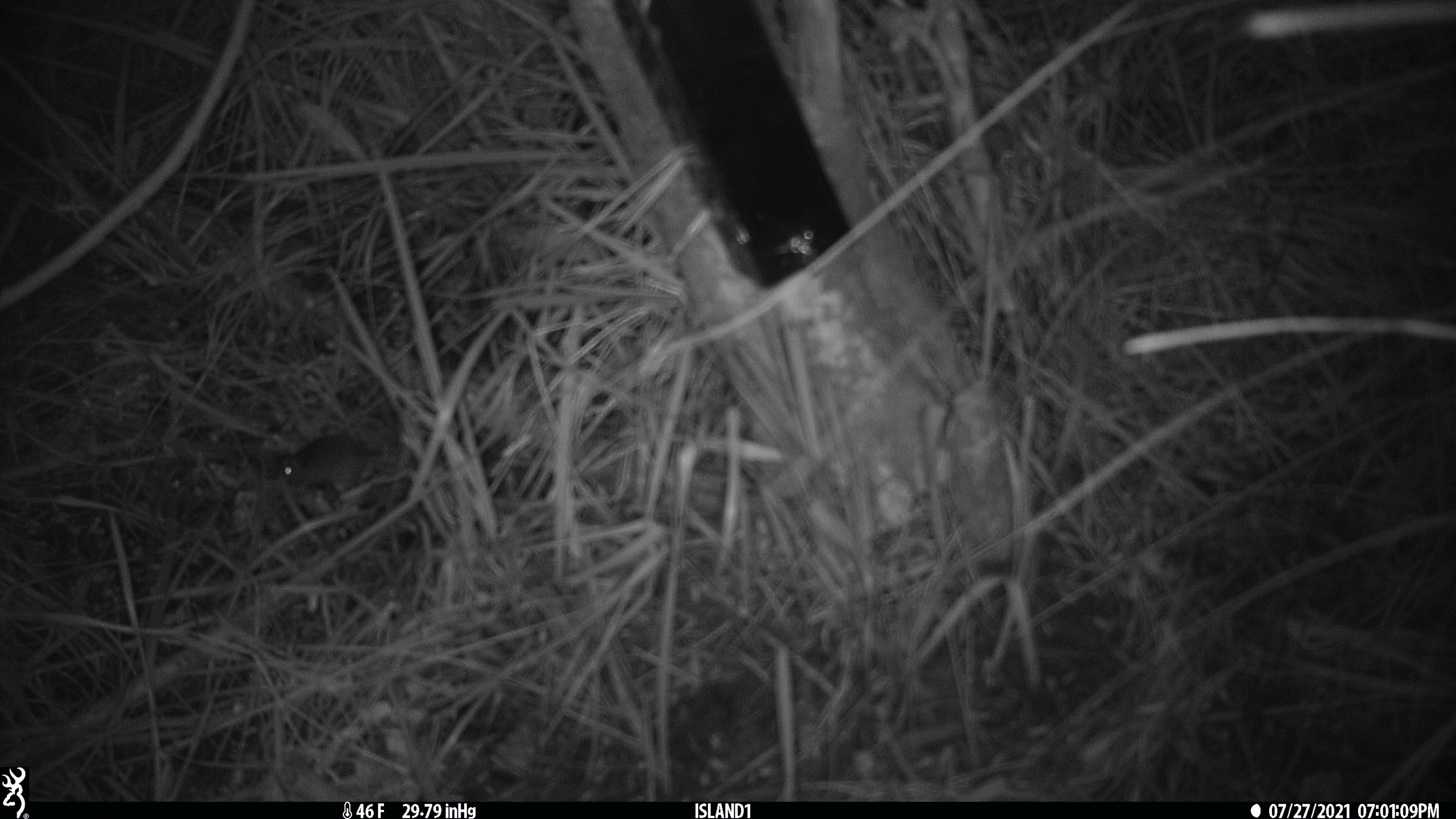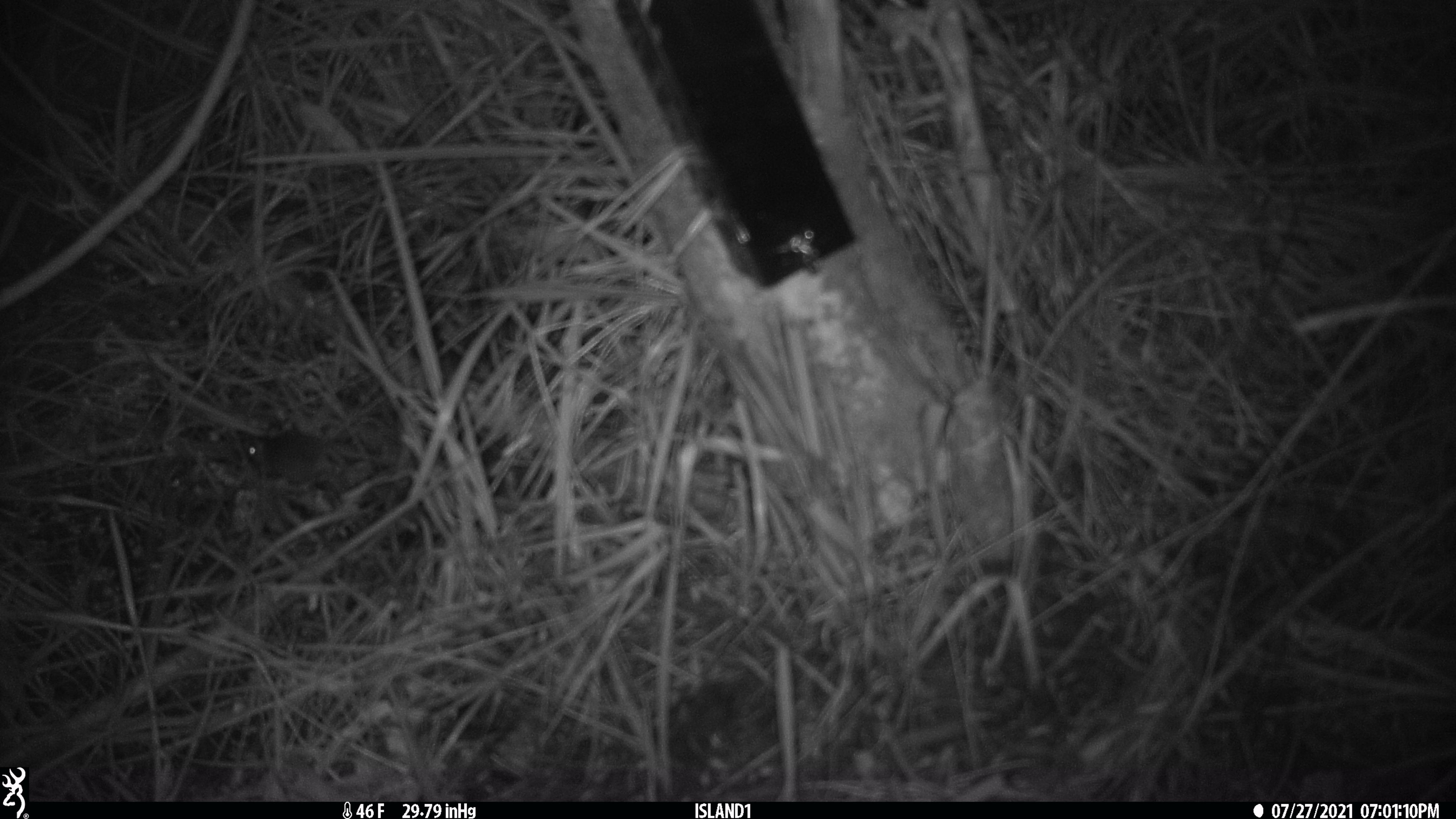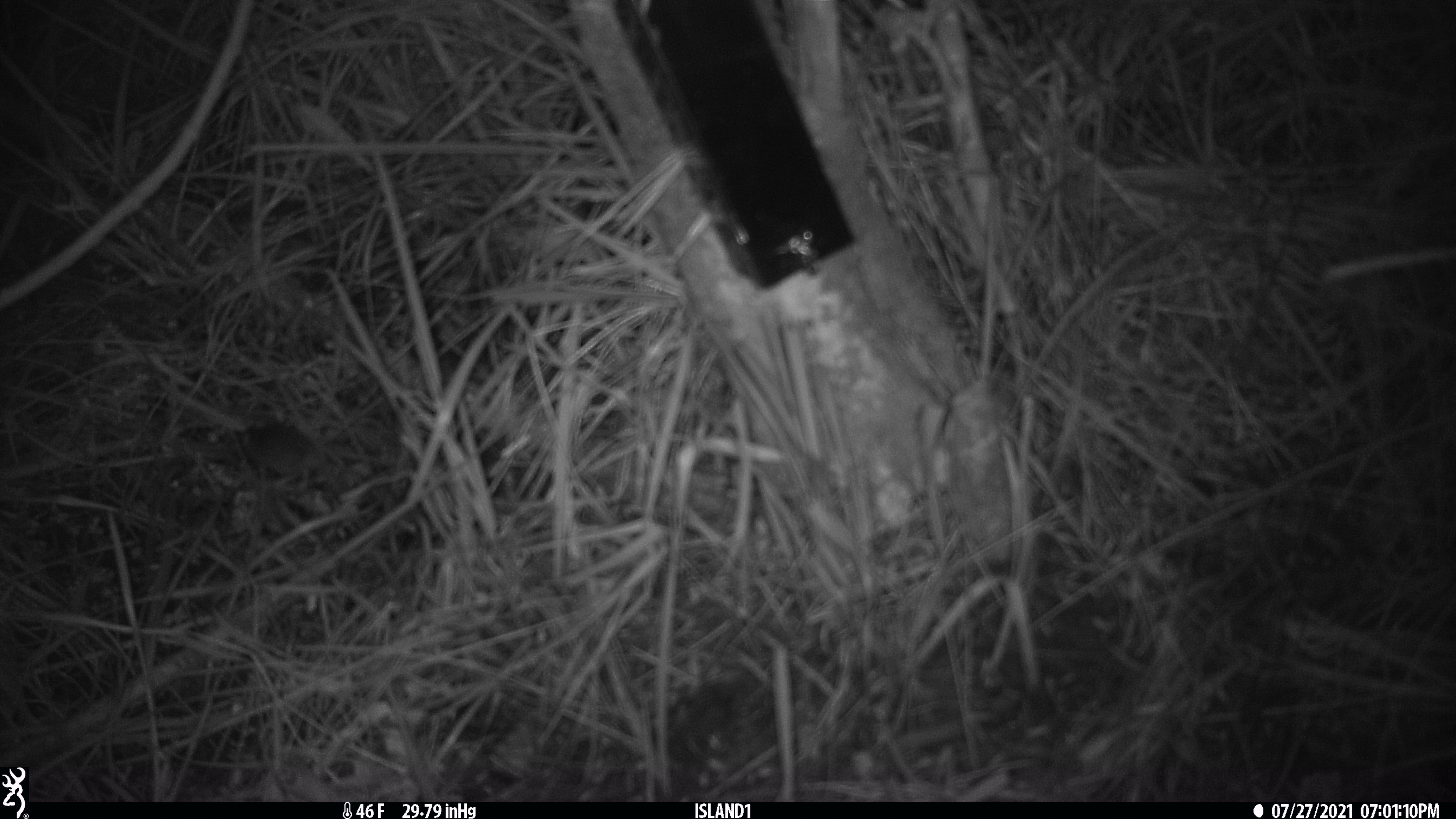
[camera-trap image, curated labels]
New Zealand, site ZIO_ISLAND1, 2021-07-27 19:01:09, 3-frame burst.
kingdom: Animalia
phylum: Chordata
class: Mammalia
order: Rodentia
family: Muridae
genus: Mus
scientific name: Mus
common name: mouse